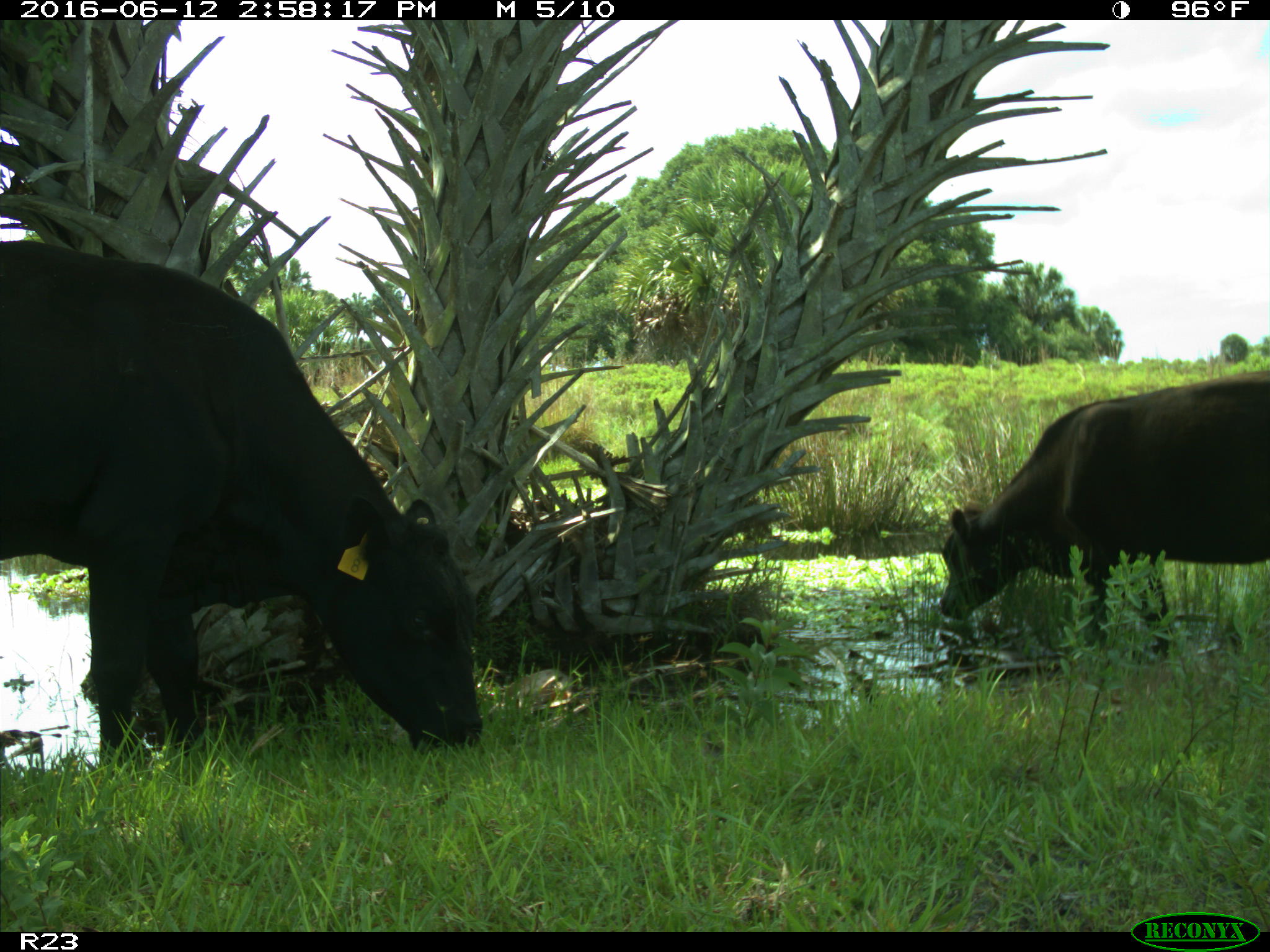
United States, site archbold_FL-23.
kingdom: Animalia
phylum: Chordata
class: Mammalia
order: Artiodactyla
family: Bovidae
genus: Bos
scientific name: Bos taurus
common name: domestic cow